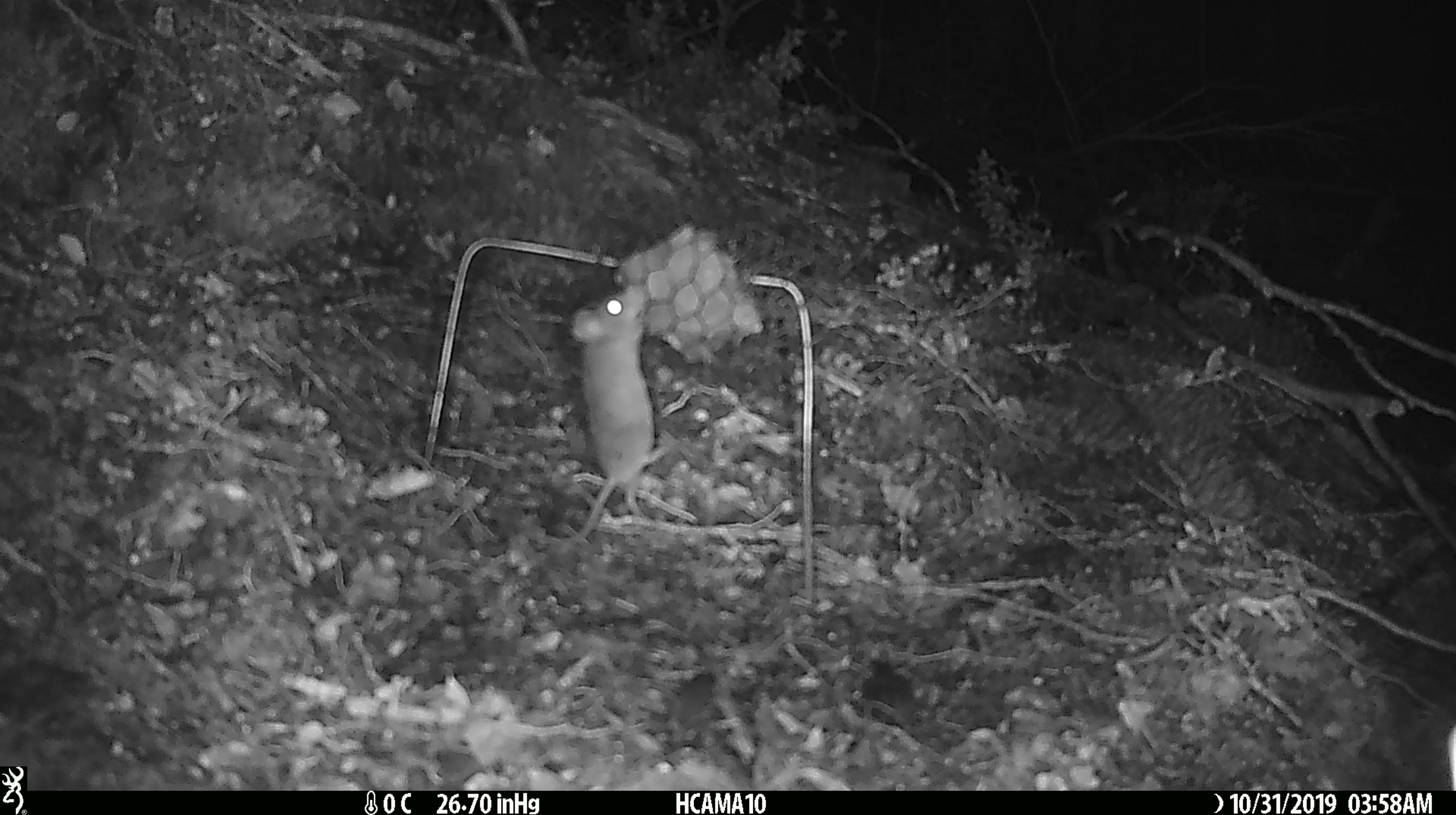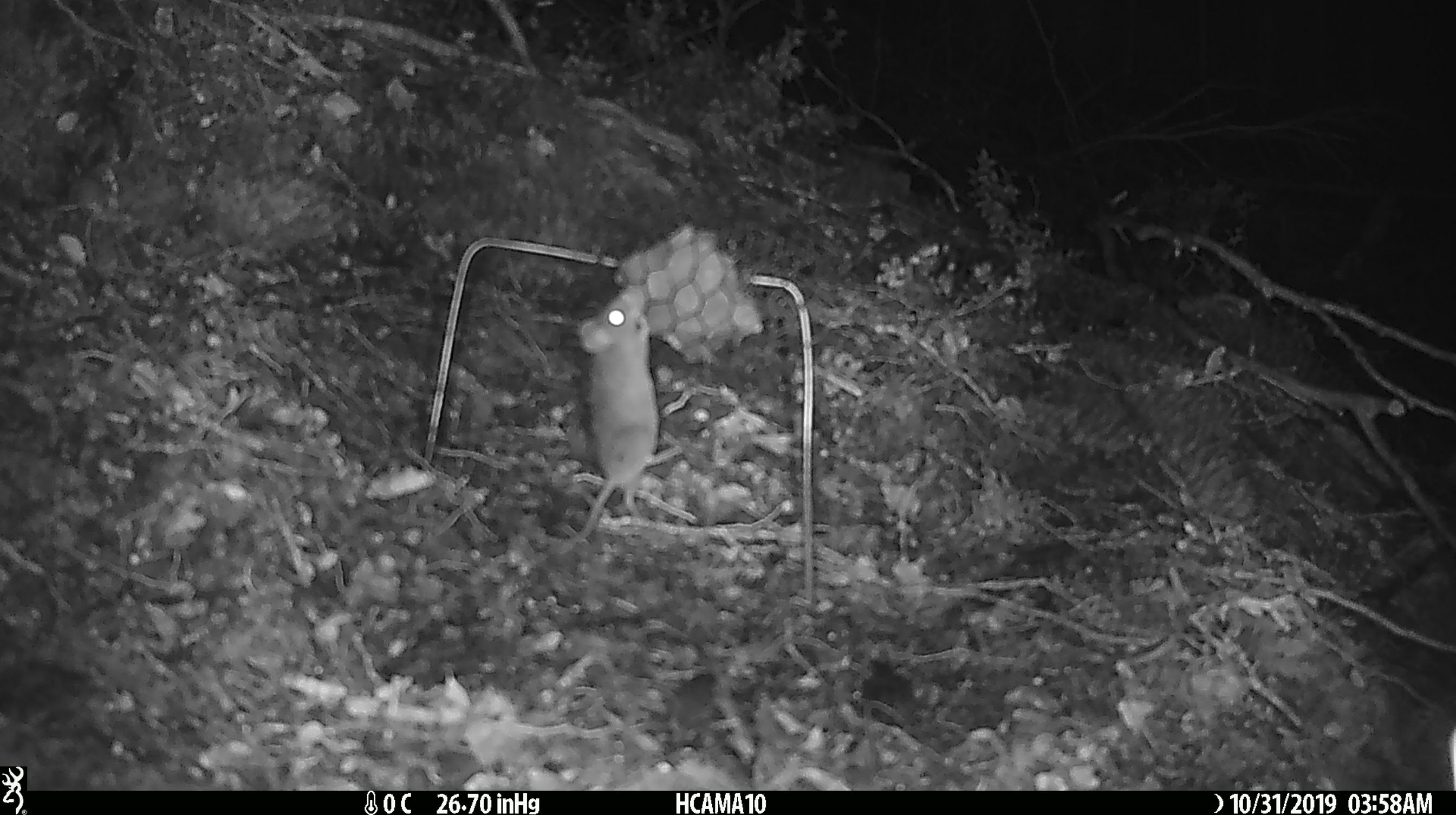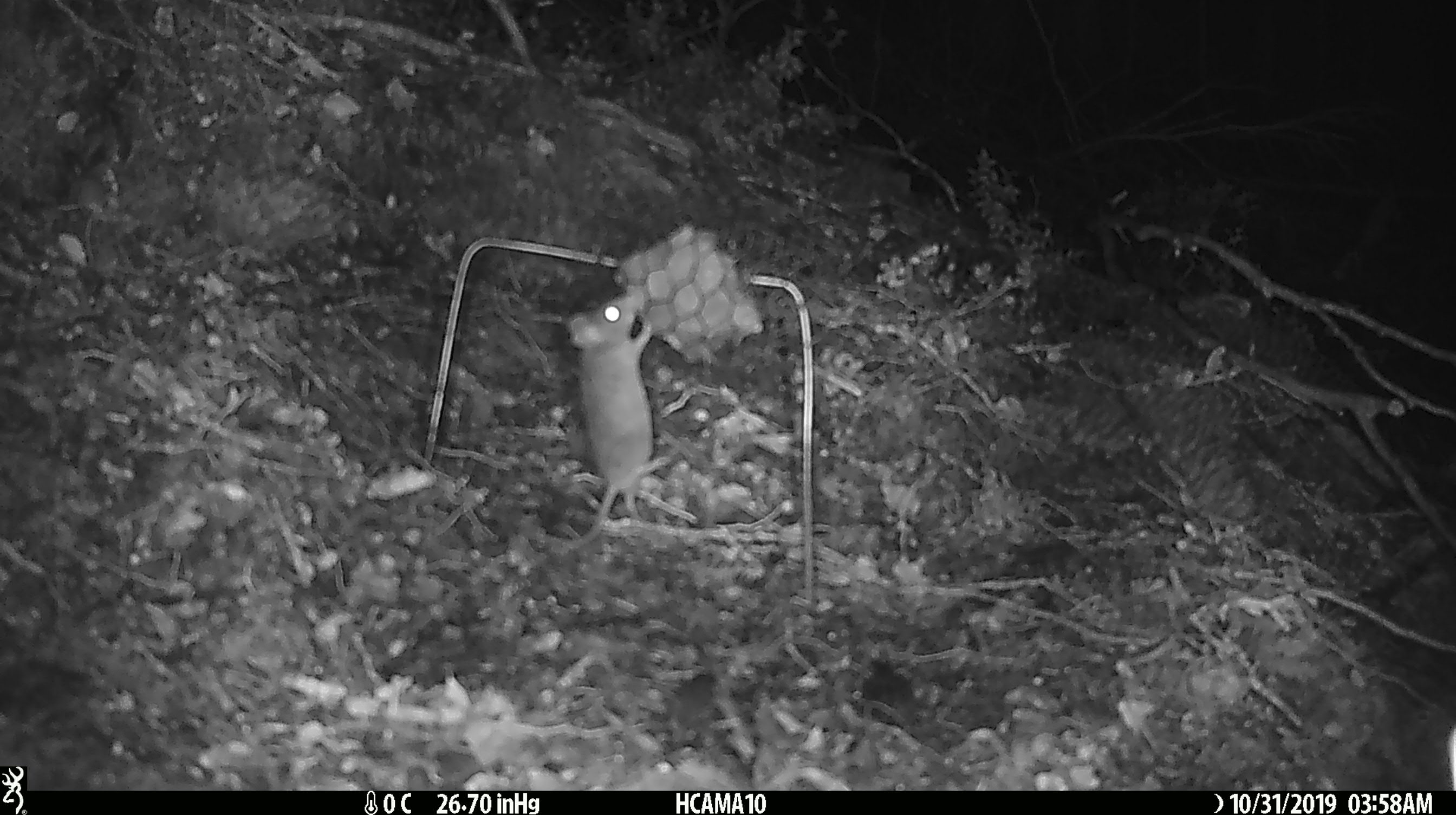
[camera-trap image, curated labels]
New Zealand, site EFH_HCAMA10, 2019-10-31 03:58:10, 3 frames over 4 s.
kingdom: Animalia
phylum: Chordata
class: Mammalia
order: Rodentia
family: Muridae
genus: Mus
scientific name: Mus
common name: mouse